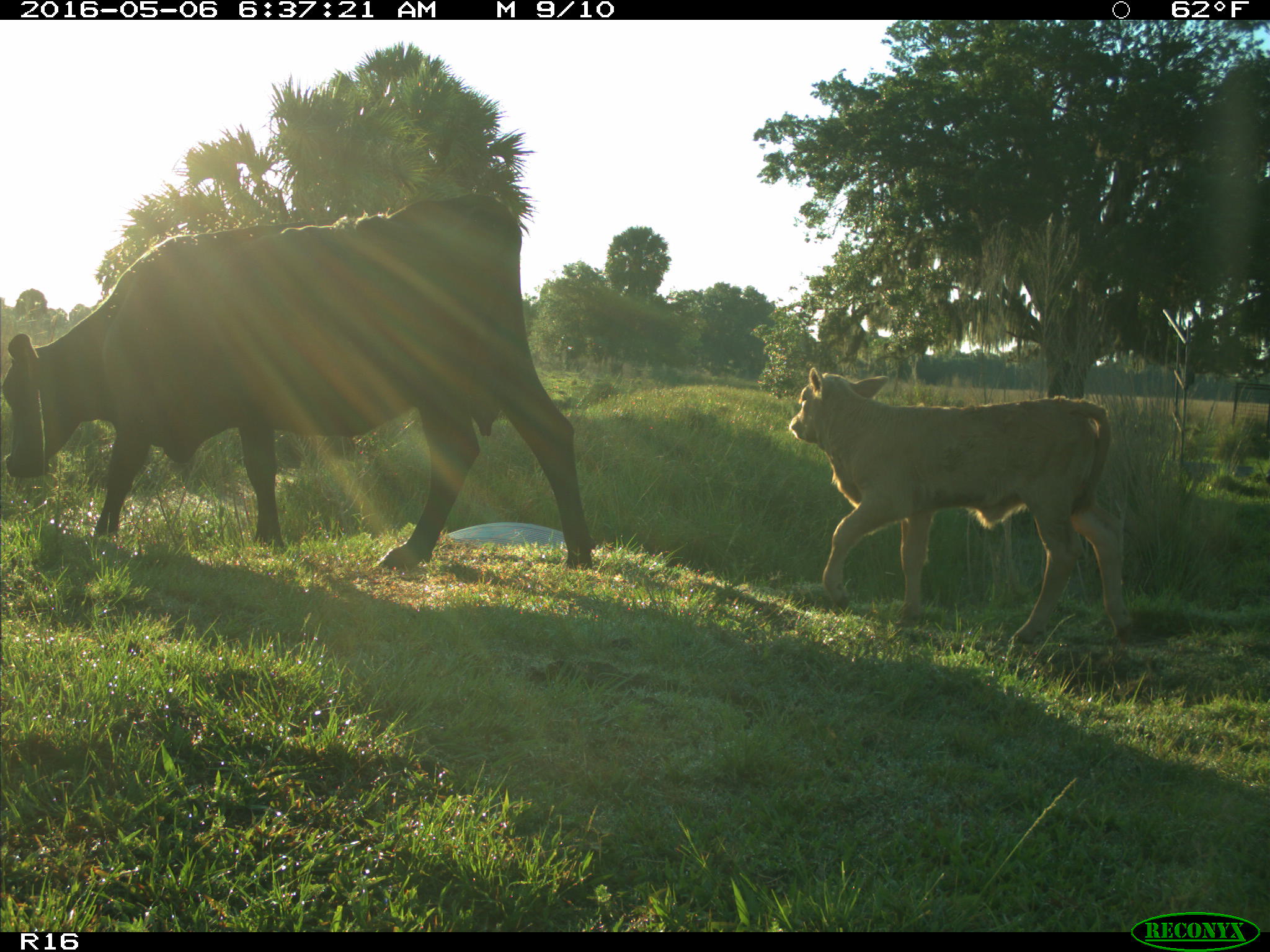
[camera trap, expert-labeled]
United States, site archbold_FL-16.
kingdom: Animalia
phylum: Chordata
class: Mammalia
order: Artiodactyla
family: Bovidae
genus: Bos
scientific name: Bos taurus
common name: domestic cow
Bos taurus (domestic cow).